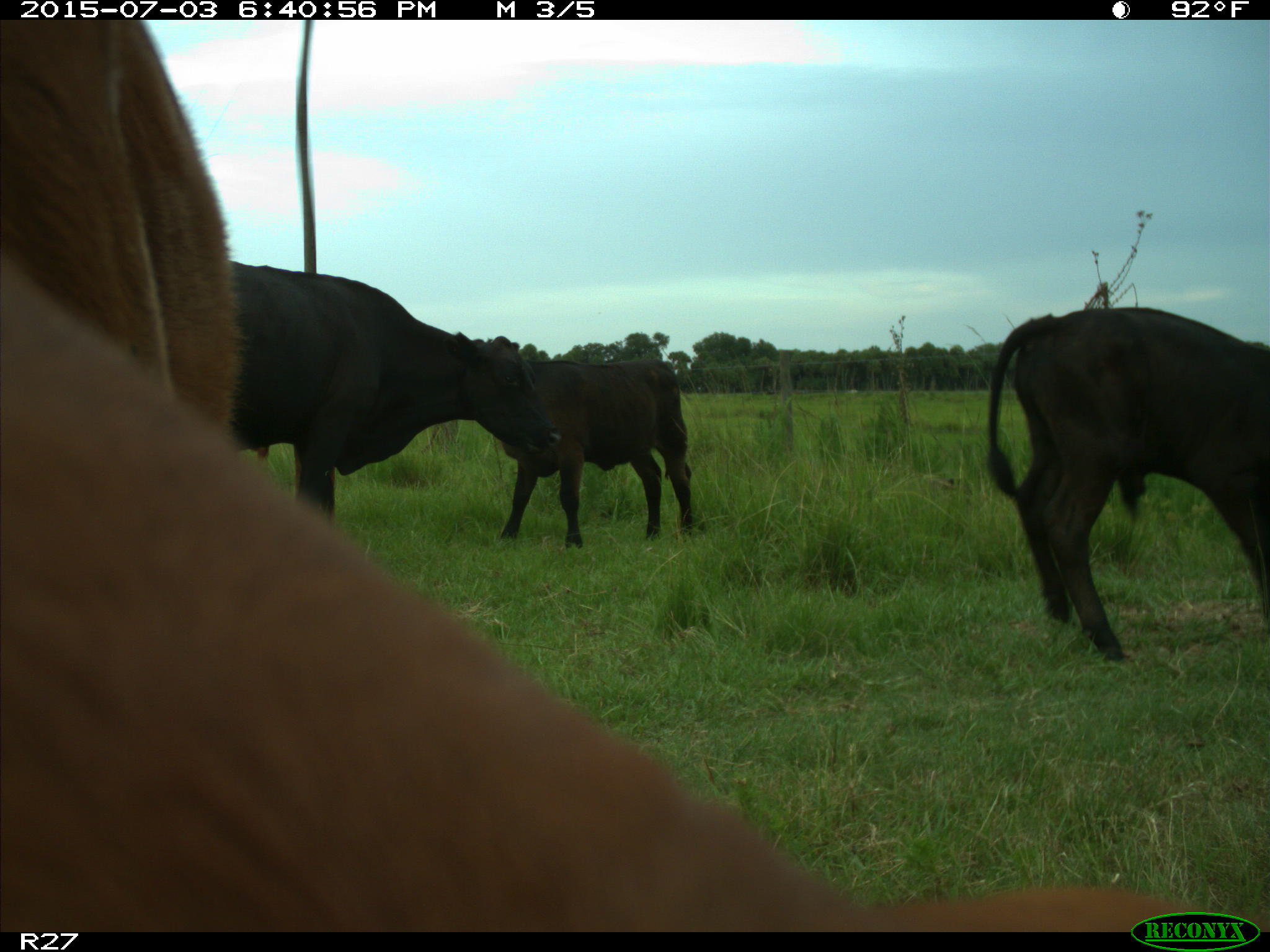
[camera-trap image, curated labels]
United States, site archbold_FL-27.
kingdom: Animalia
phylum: Chordata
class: Mammalia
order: Artiodactyla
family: Bovidae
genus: Bos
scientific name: Bos taurus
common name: domestic cow